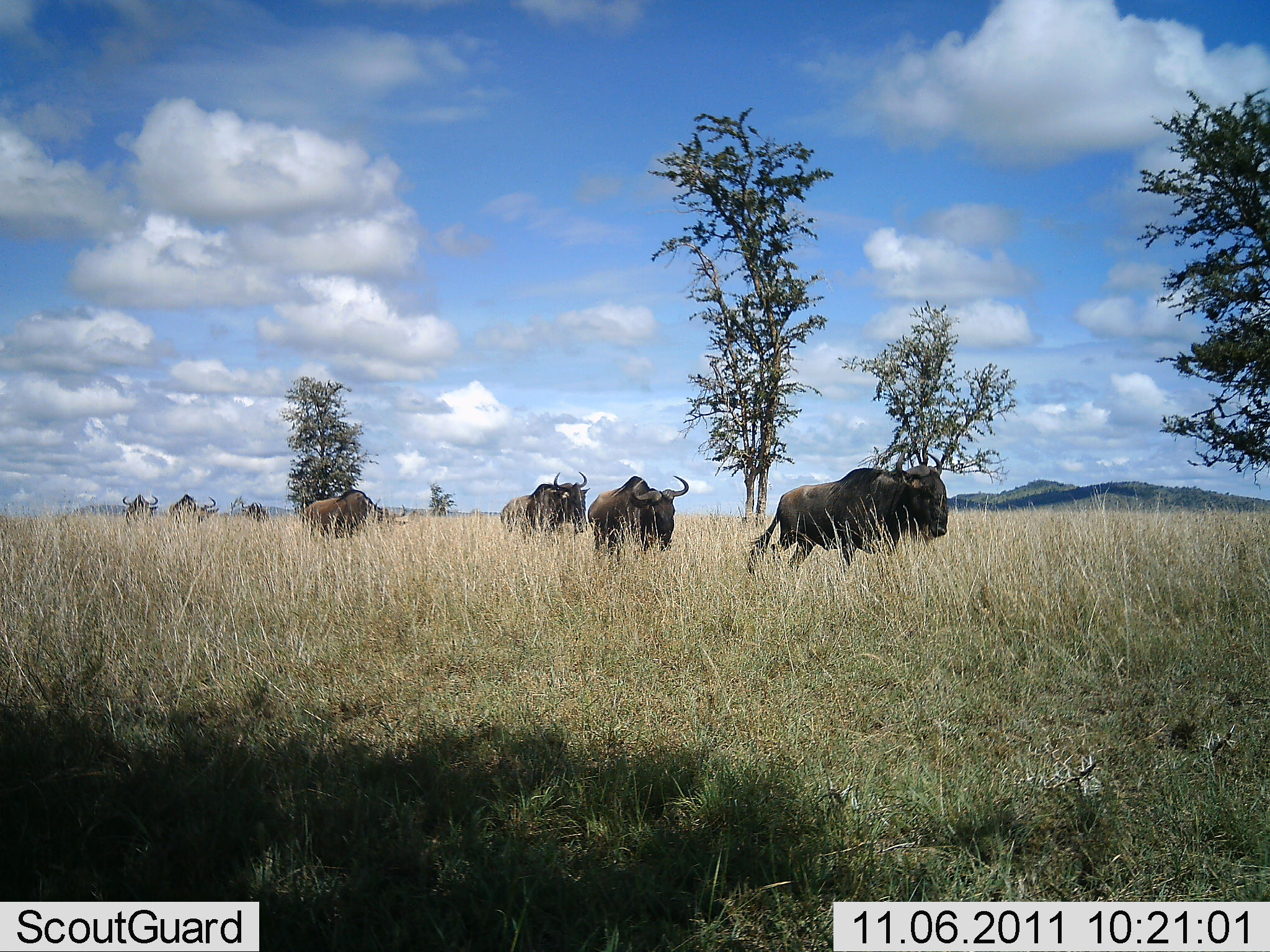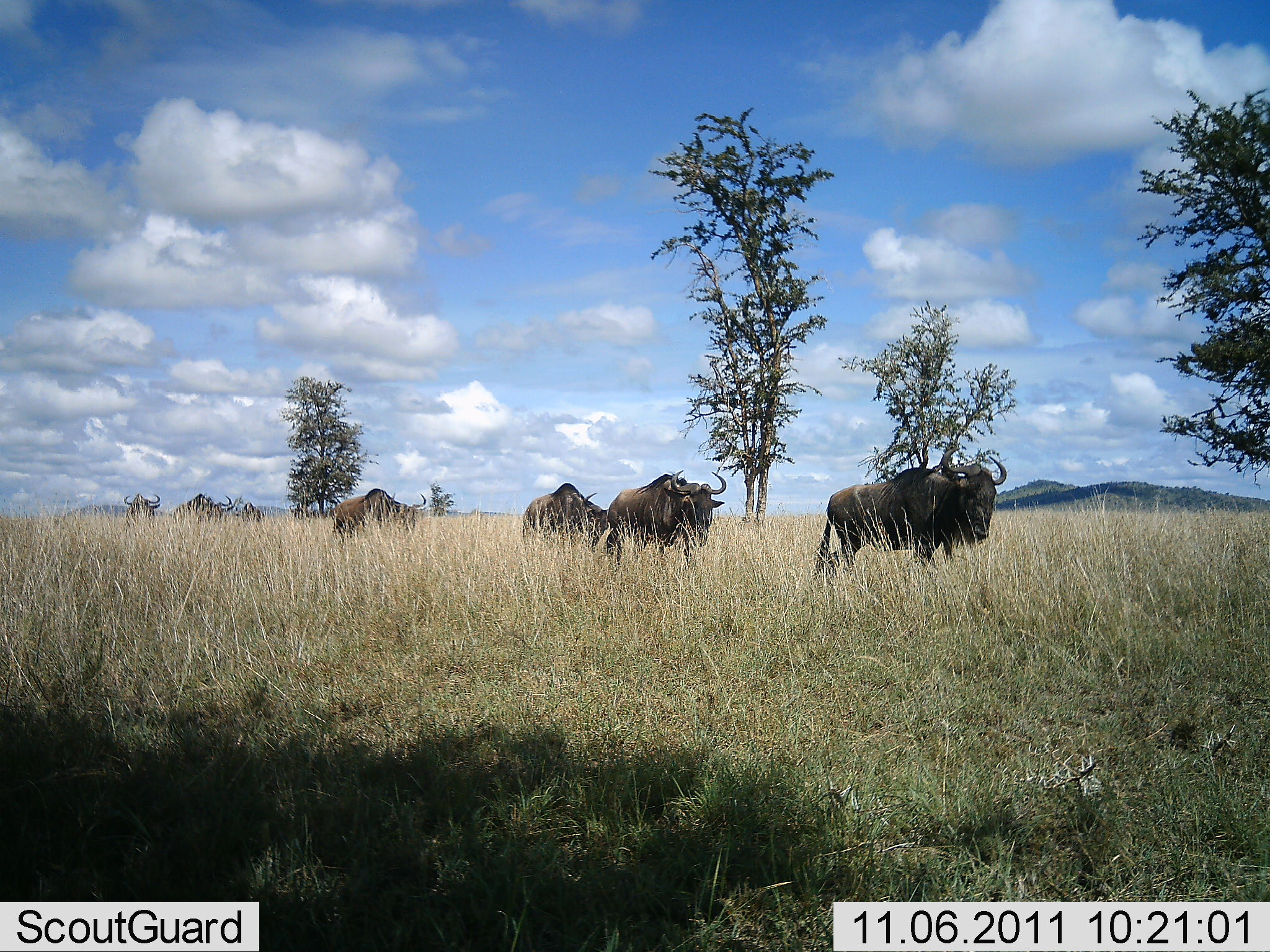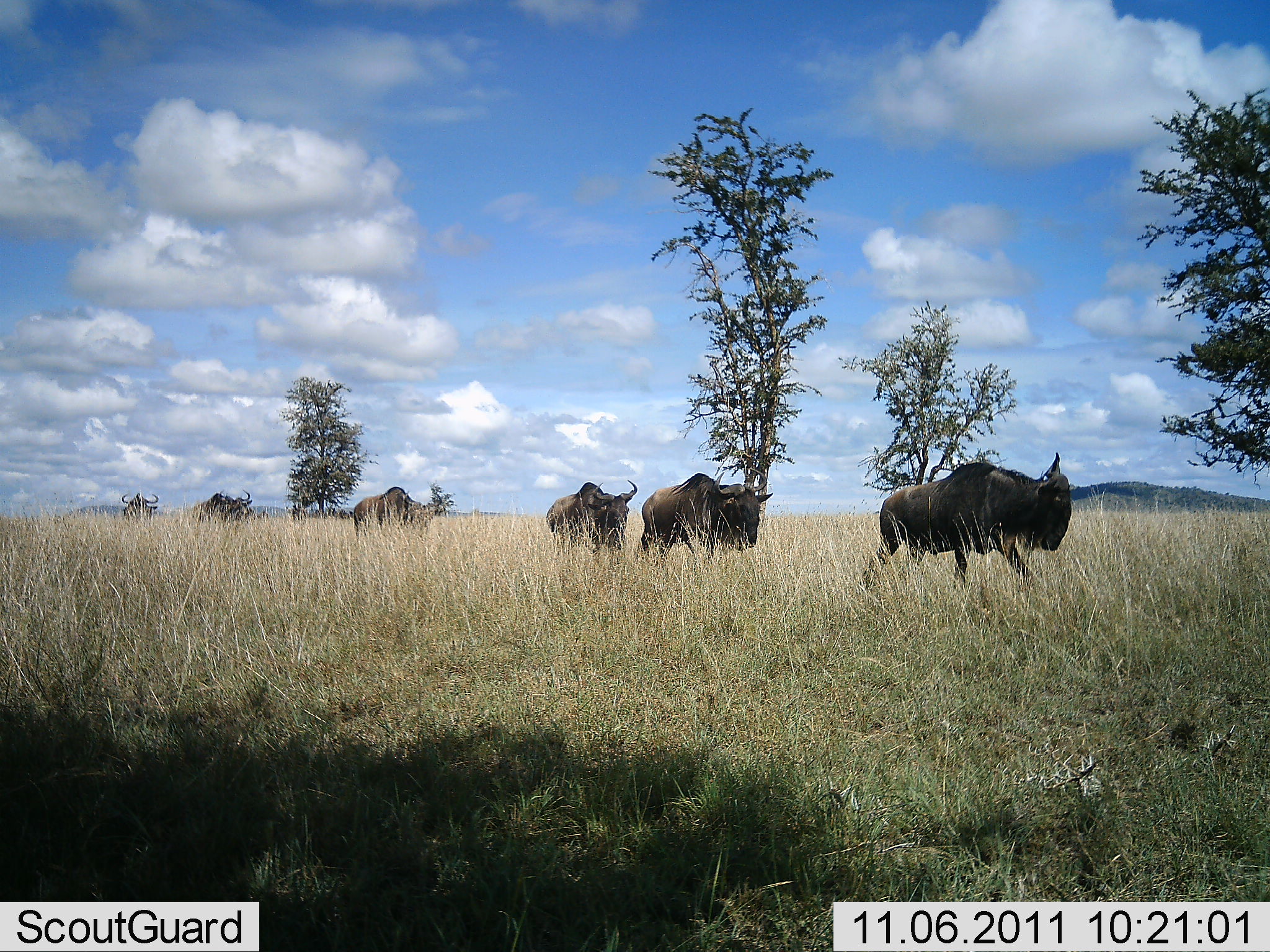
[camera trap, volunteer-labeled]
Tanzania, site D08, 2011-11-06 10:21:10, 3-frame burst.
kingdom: Animalia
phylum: Chordata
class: Mammalia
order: Artiodactyla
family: Bovidae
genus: Connochaetes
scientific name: Connochaetes taurinus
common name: blue wildebeest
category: wildebeest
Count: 7.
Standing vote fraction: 7%.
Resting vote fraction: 0%.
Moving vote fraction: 93%.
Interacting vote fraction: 0%.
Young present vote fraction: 0%.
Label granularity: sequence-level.